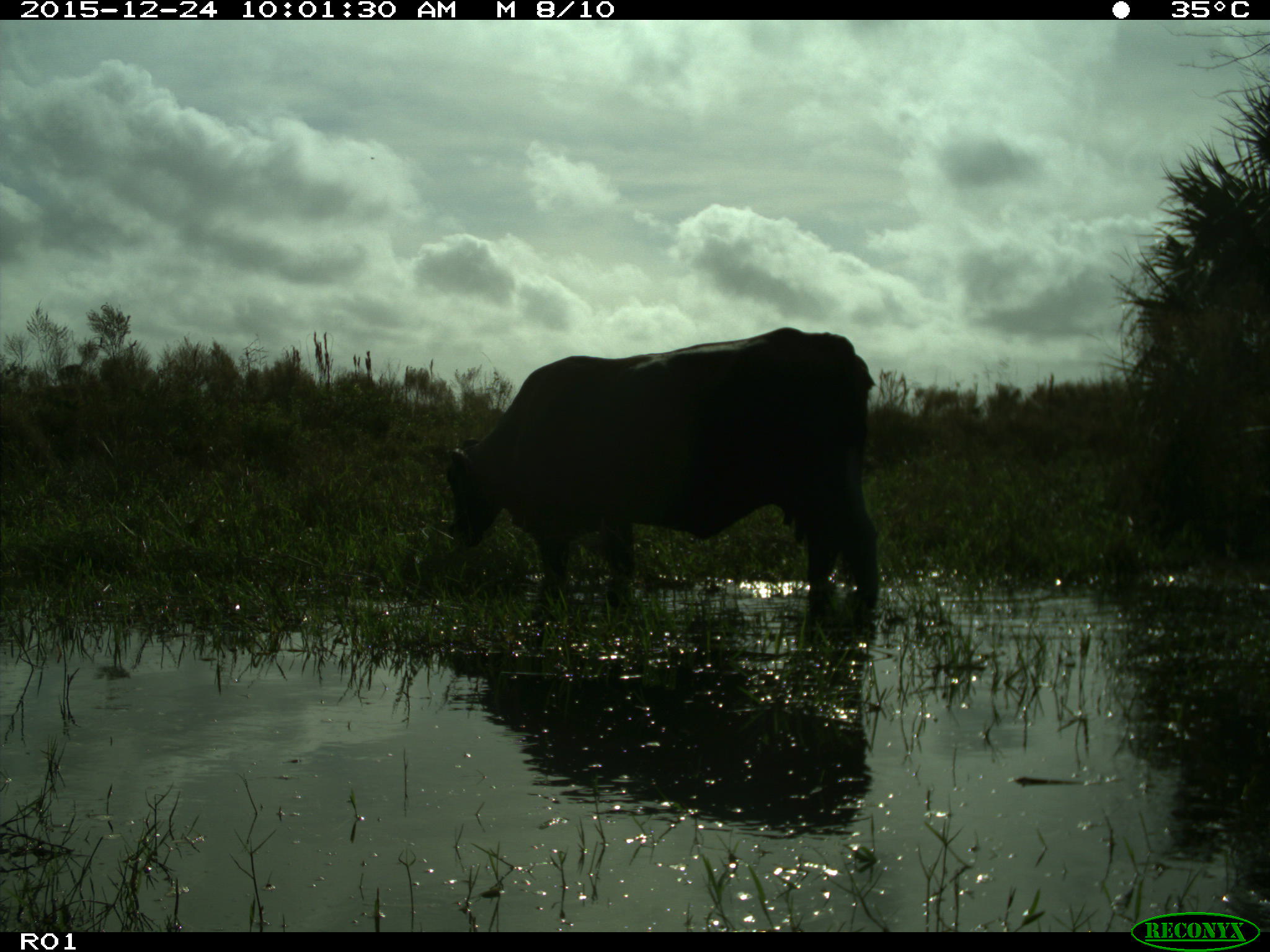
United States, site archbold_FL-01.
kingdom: Animalia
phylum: Chordata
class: Mammalia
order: Artiodactyla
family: Bovidae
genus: Bos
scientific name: Bos taurus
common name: domestic cow